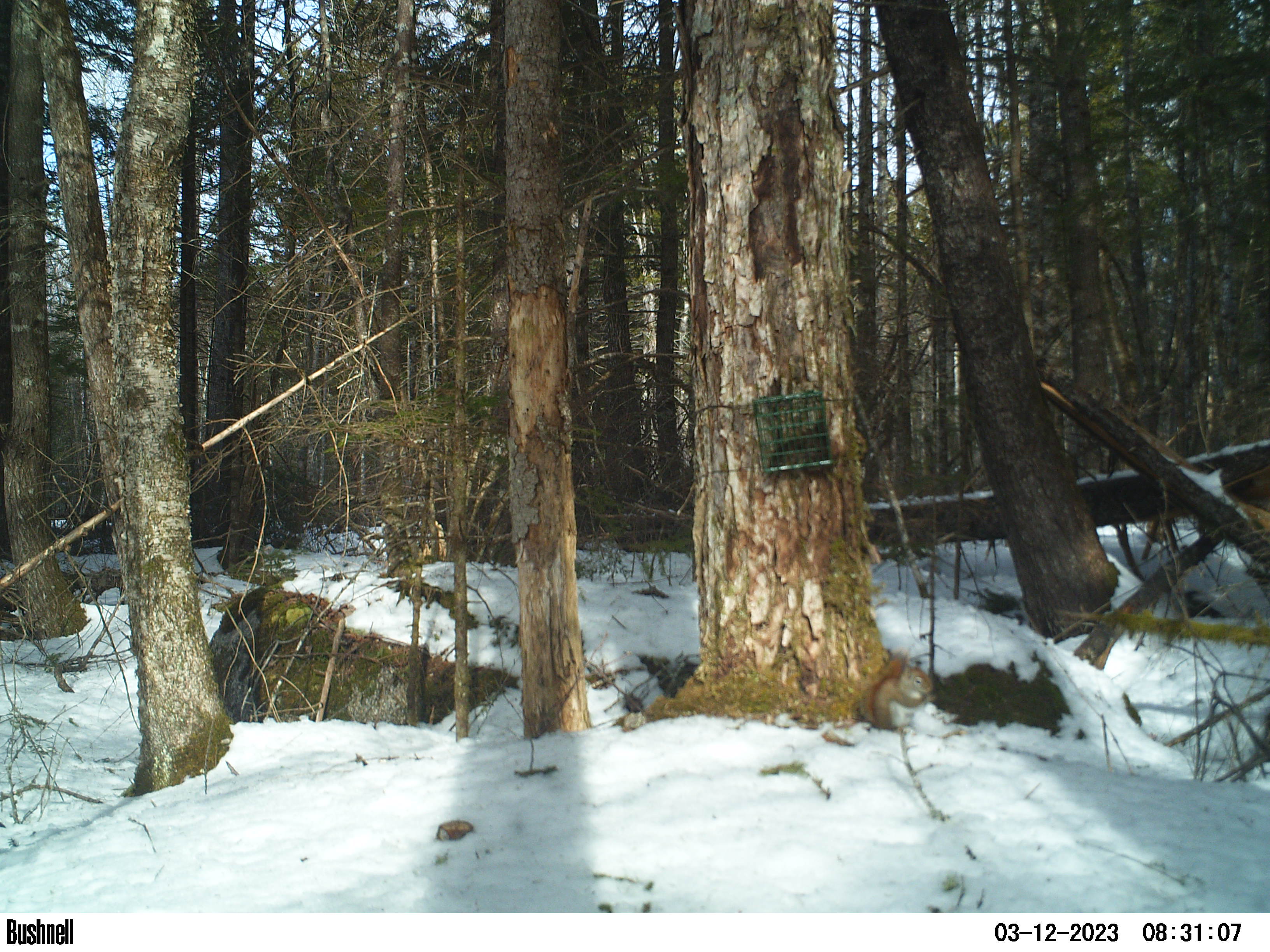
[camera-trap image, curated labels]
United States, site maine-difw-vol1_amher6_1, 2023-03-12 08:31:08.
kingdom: Animalia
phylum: Chordata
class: Mammalia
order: Rodentia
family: Sciuridae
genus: Tamiasciurus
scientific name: Tamiasciurus hudsonicus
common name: red squirrel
Red squirrel (Tamiasciurus hudsonicus).